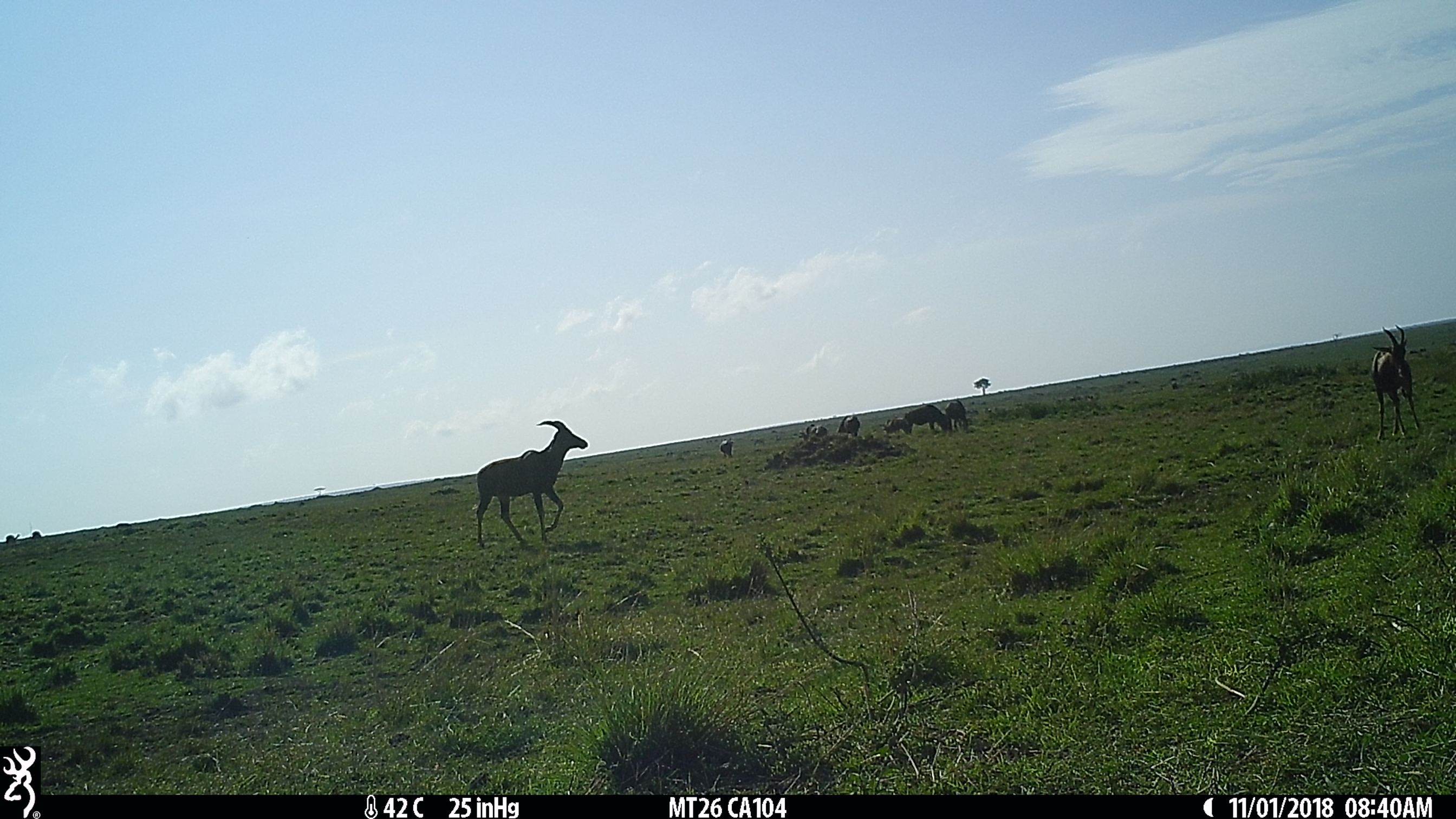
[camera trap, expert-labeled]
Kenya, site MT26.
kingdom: Animalia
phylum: Chordata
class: Mammalia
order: Artiodactyla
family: Bovidae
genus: Connochaetes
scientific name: Connochaetes taurinus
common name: blue wildebeest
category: wildebeest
Wildebeest (blue wildebeest) (Connochaetes taurinus).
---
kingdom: Animalia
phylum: Chordata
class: Mammalia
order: Artiodactyla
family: Bovidae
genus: Damaliscus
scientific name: Damaliscus lunatus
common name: topi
Topi (Damaliscus lunatus).